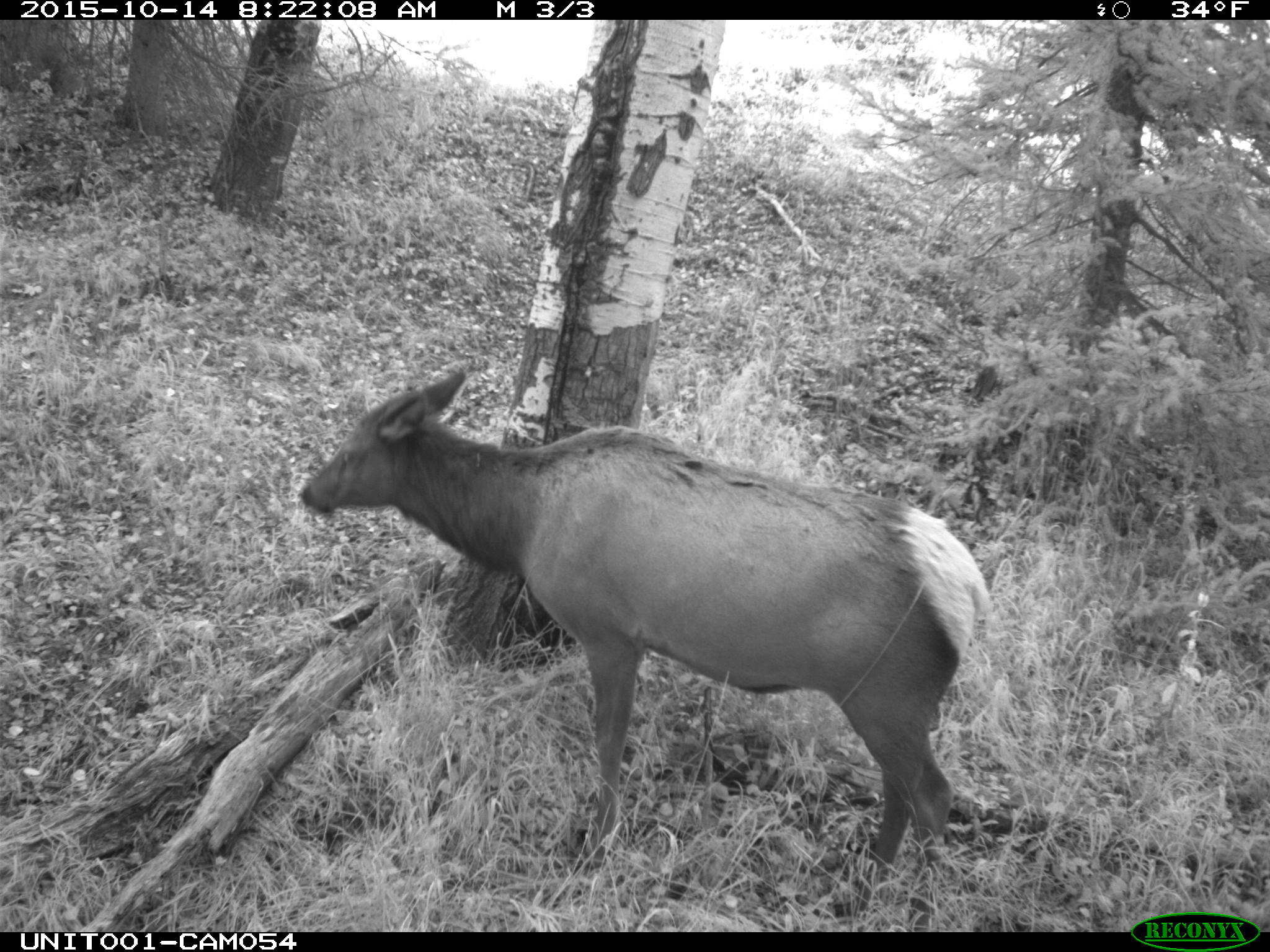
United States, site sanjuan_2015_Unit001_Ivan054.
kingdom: Animalia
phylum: Chordata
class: Mammalia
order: Artiodactyla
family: Cervidae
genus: Cervus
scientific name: Cervus elaphus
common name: red deer